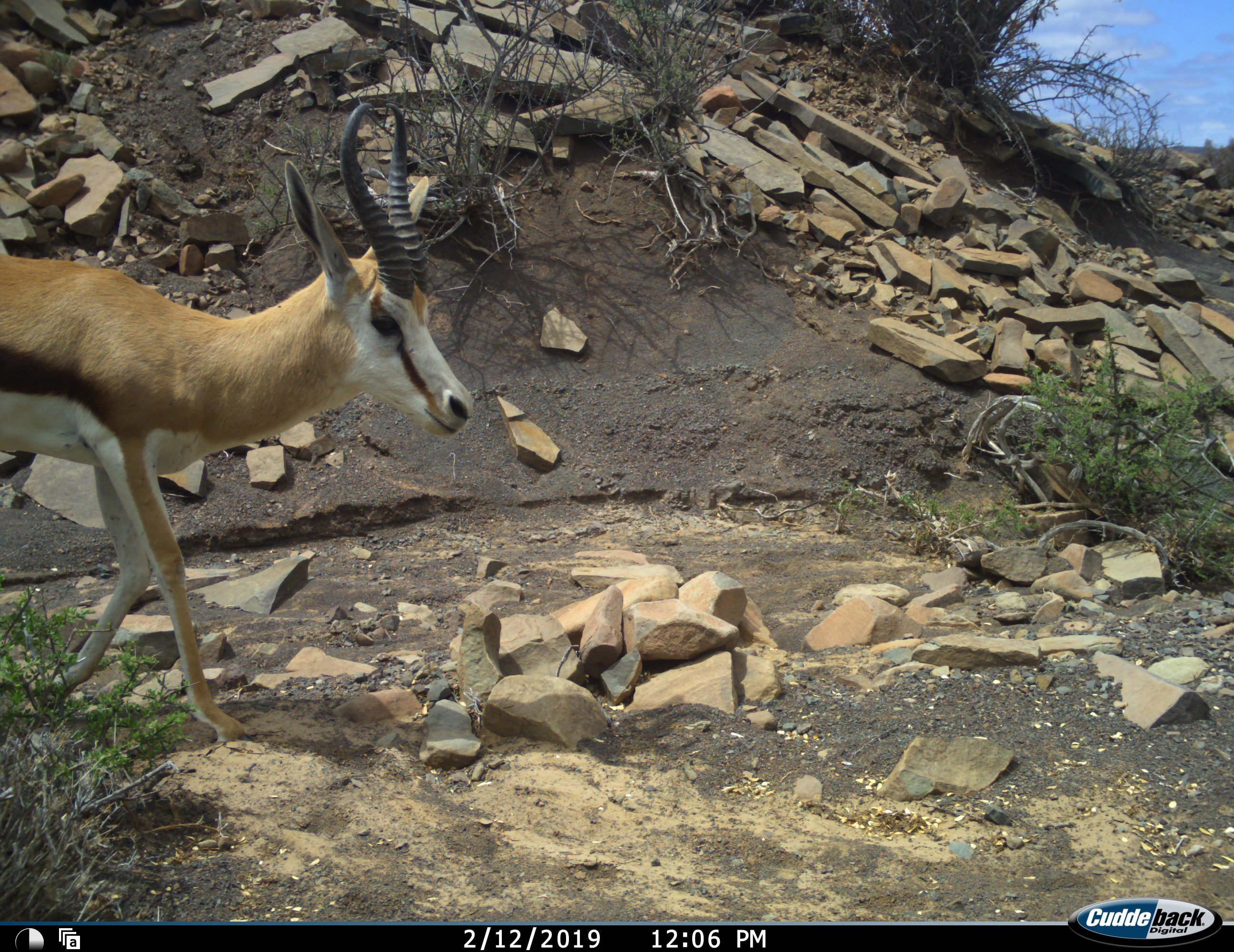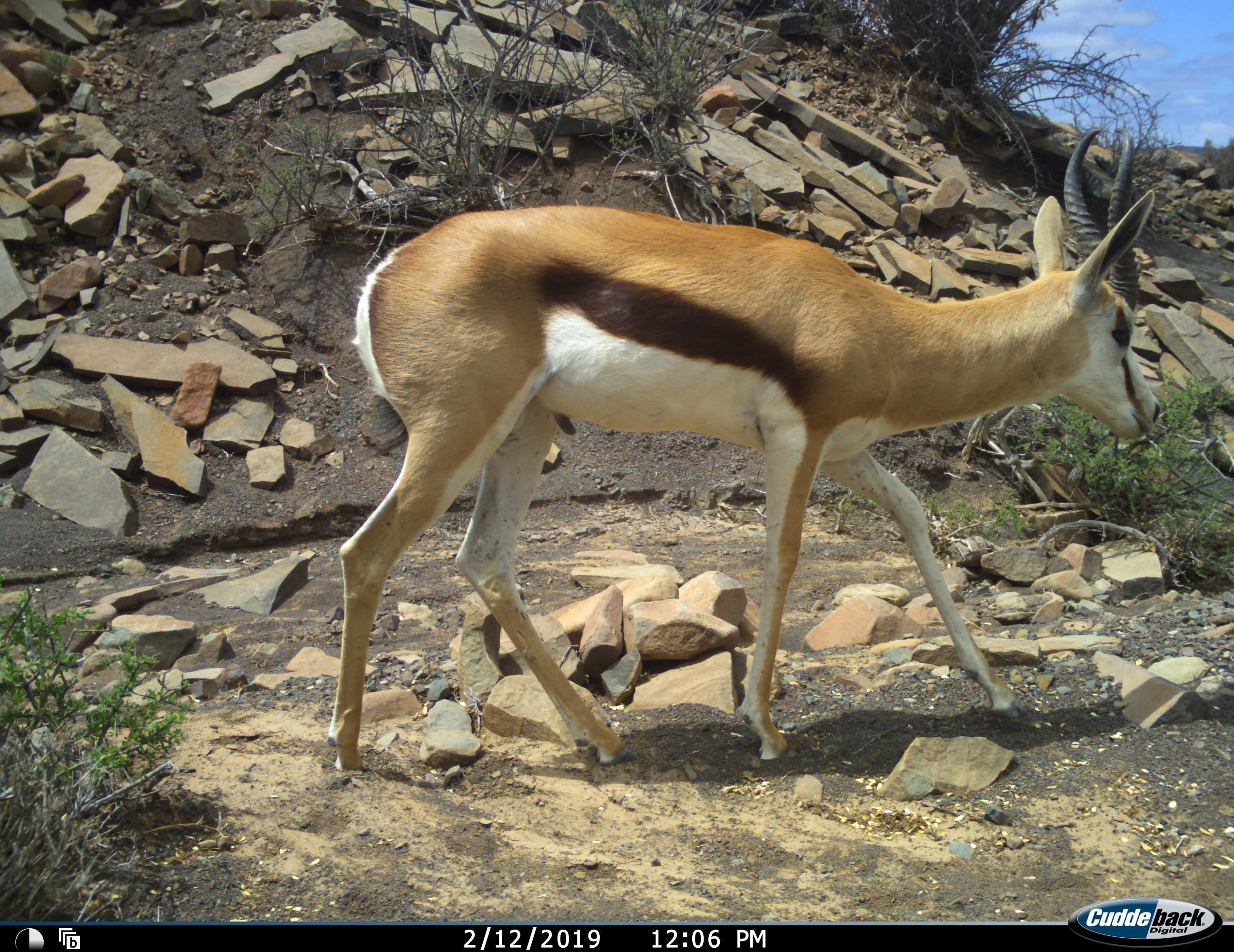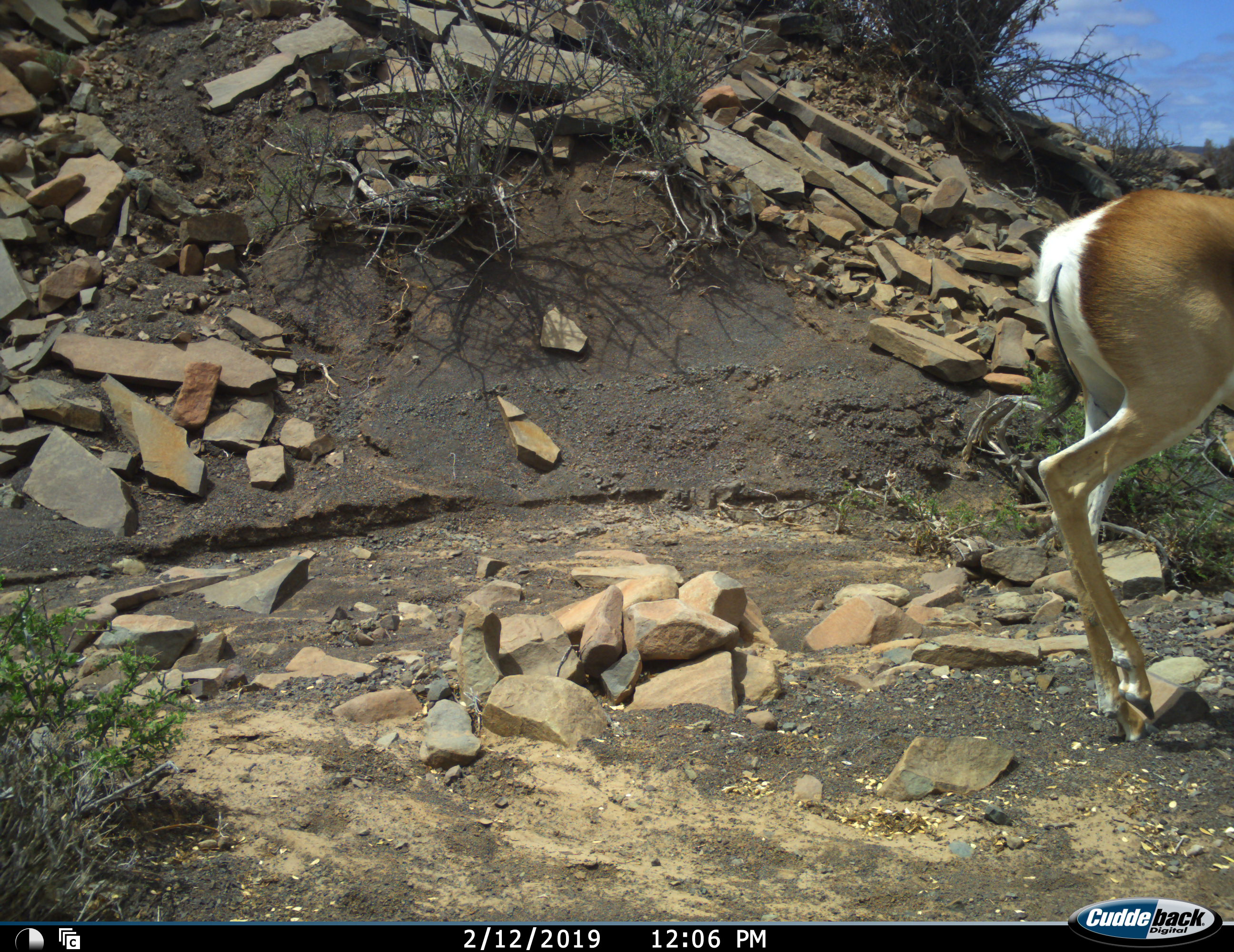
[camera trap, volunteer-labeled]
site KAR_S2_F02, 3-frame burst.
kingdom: Animalia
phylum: Chordata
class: Mammalia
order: Artiodactyla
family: Bovidae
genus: Antidorcas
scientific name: Antidorcas marsupialis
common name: springbok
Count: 1.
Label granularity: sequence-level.